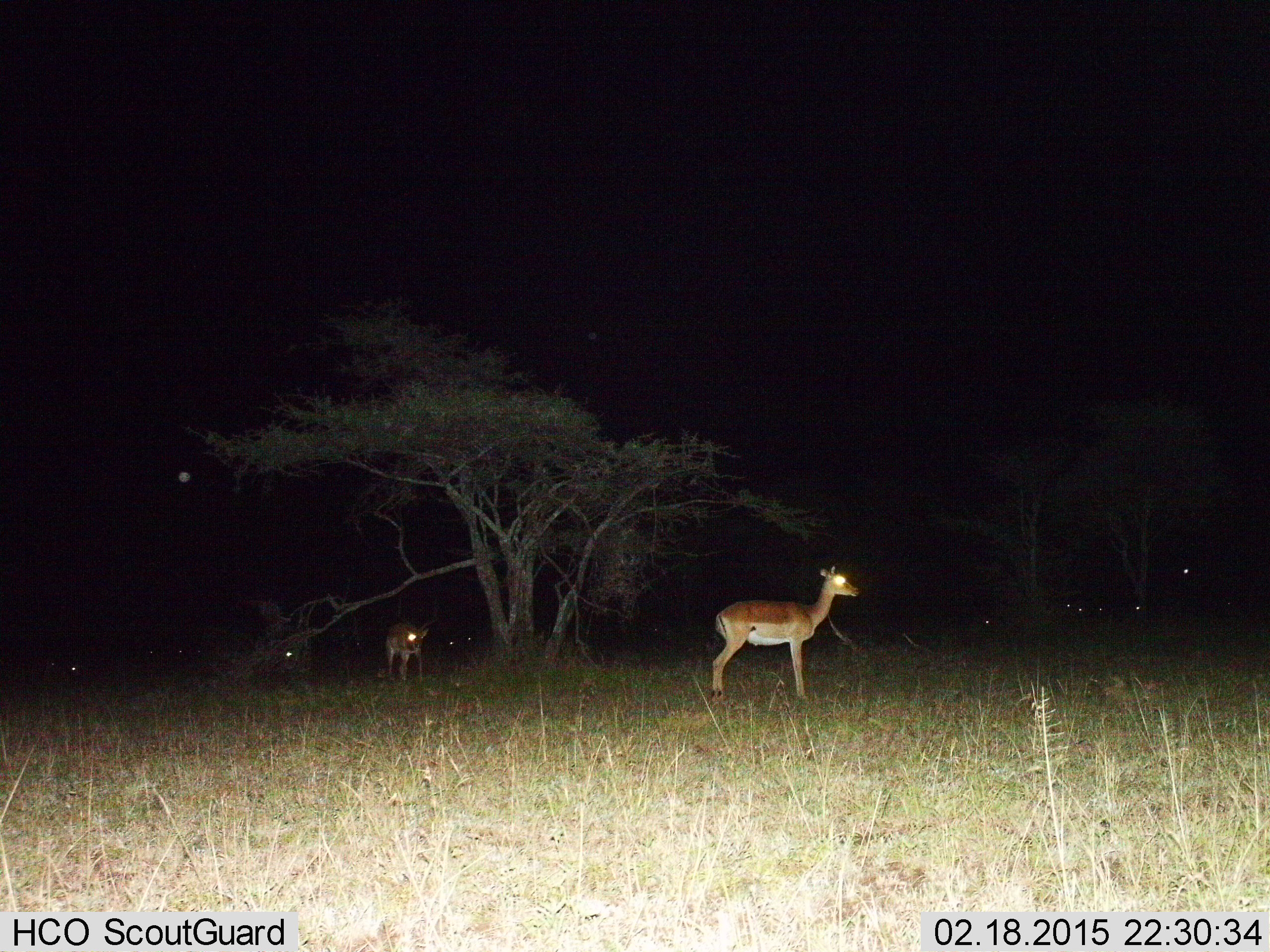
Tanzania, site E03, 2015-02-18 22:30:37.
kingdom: Animalia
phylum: Chordata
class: Mammalia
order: Artiodactyla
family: Bovidae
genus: Aepyceros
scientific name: Aepyceros melampus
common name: impala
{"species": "impala (Aepyceros melampus)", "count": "2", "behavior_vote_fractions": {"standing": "100%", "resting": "27%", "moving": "18%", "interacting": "0%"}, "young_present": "0%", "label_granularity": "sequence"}